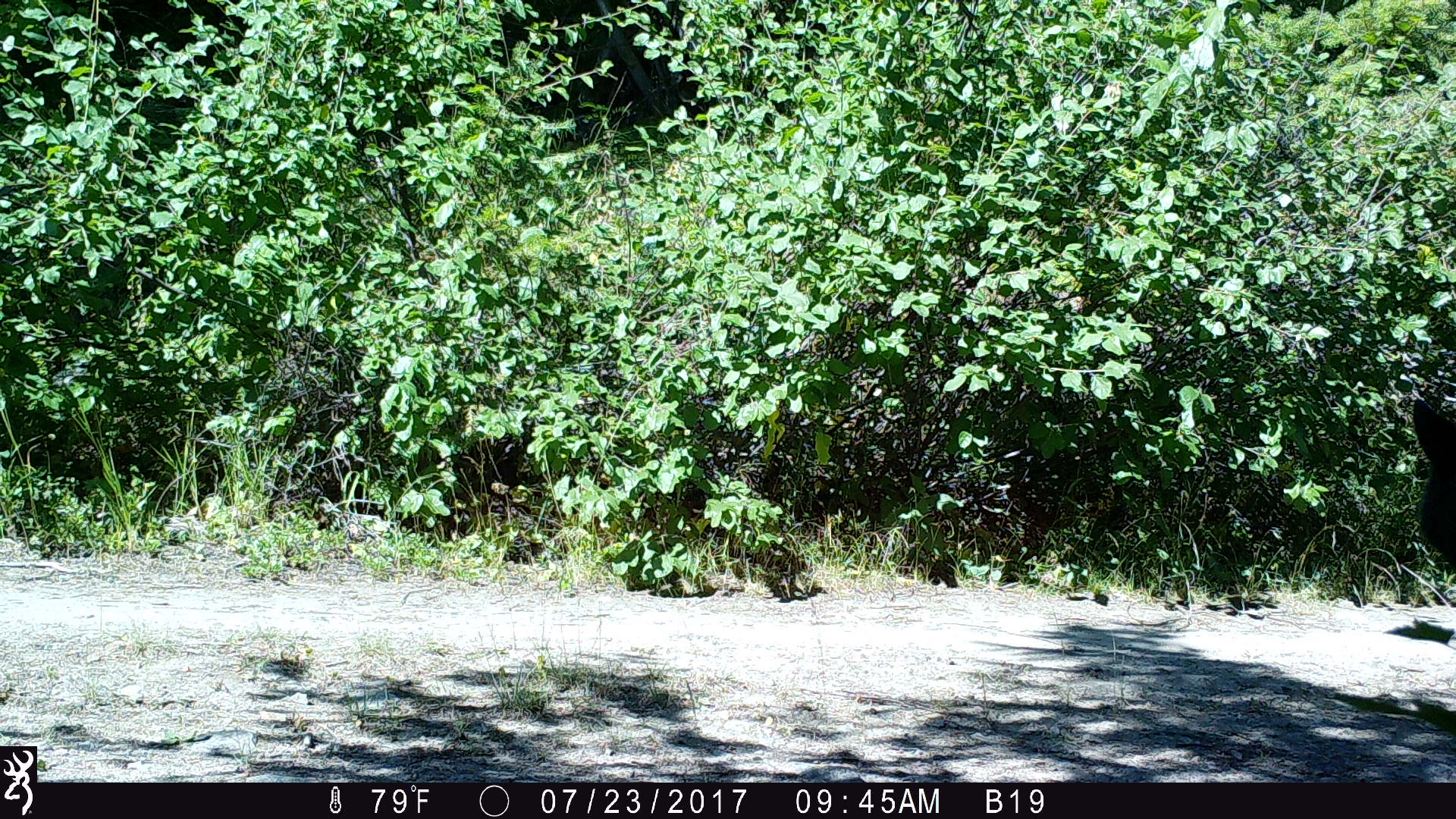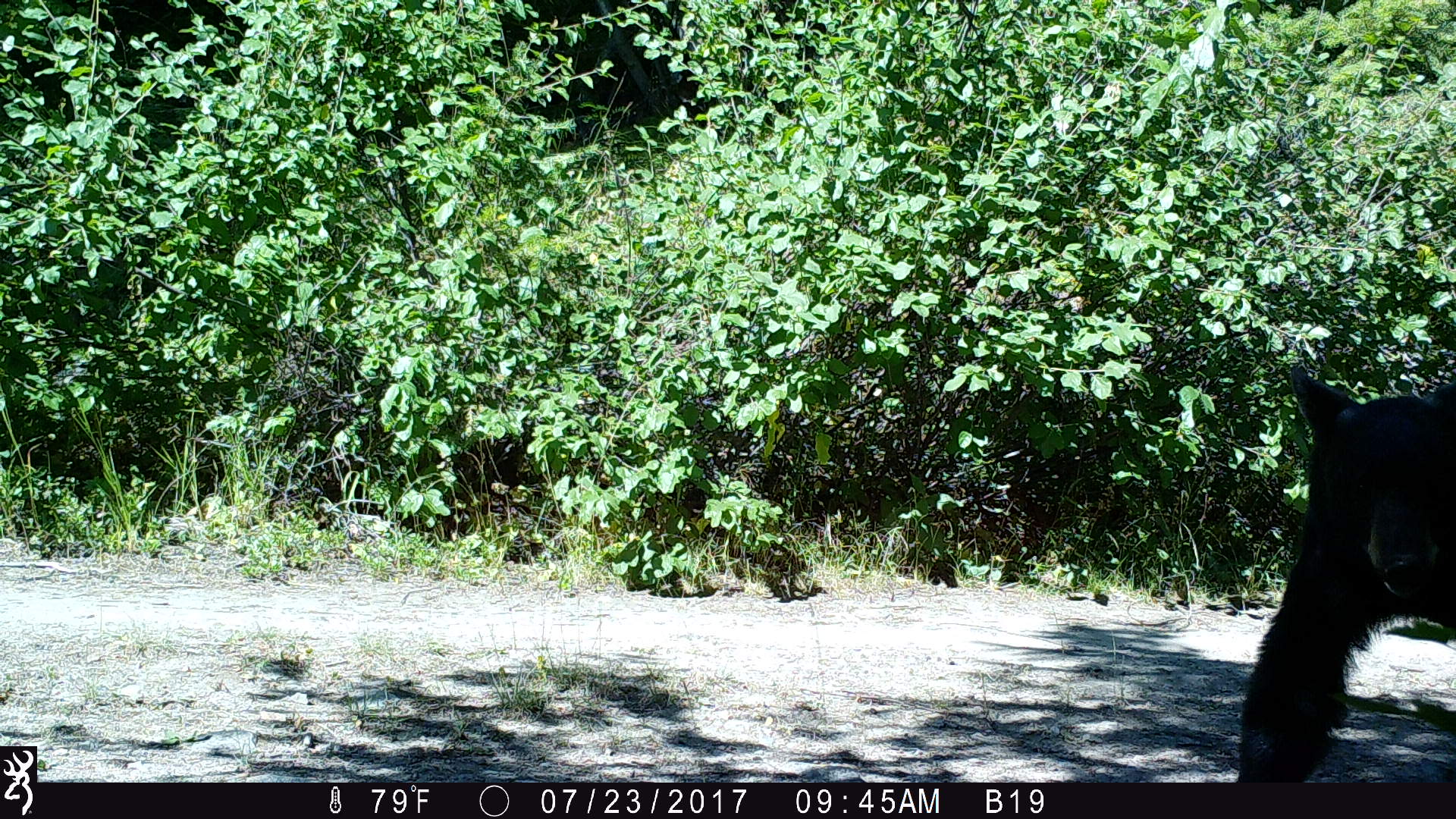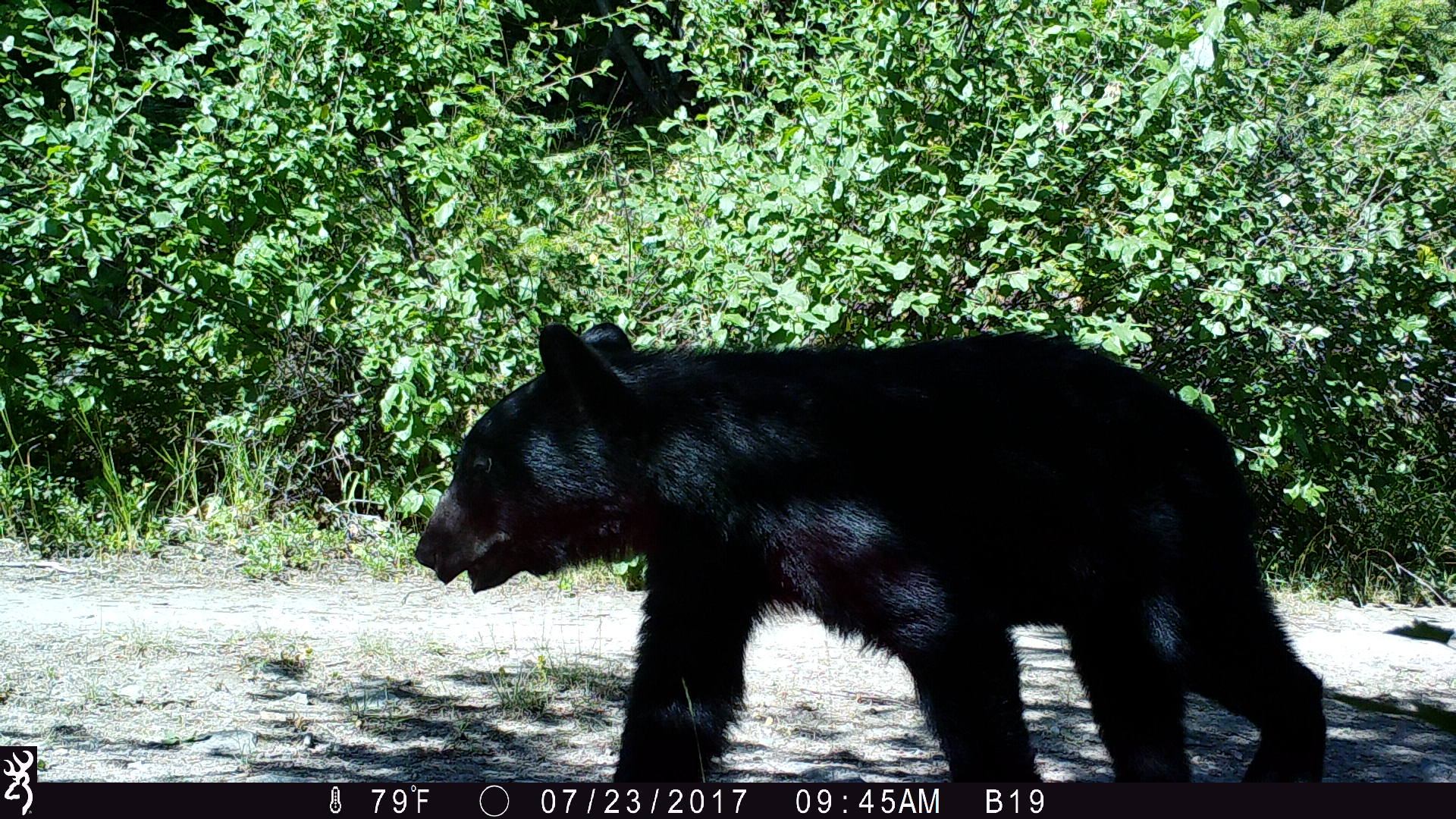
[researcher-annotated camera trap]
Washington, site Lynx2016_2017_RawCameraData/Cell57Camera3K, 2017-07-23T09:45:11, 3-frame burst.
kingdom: Animalia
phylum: Chordata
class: Mammalia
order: Carnivora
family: Ursidae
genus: Ursus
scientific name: Ursus americanus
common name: american black bear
Ursus americanus (american black bear). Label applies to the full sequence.